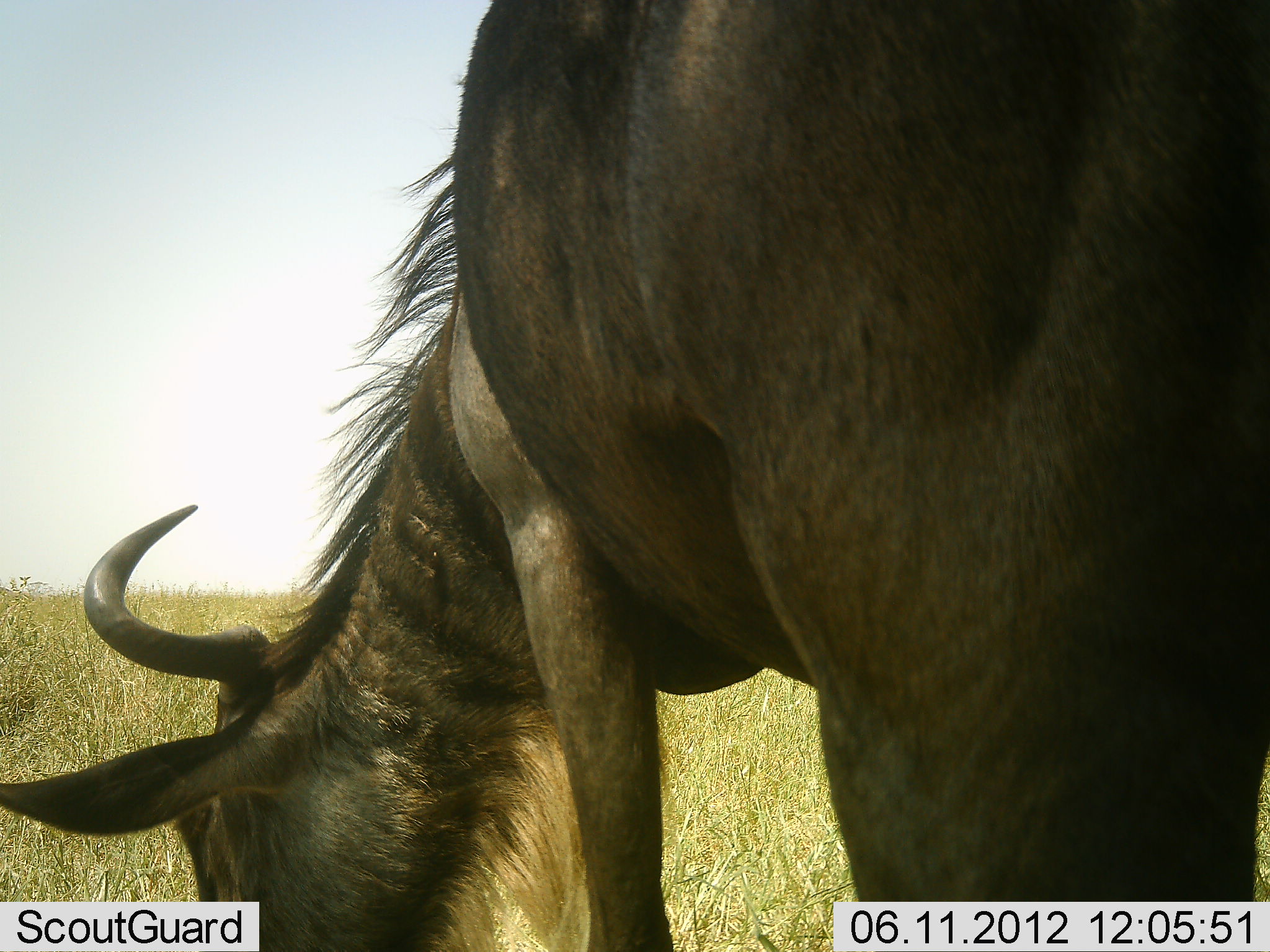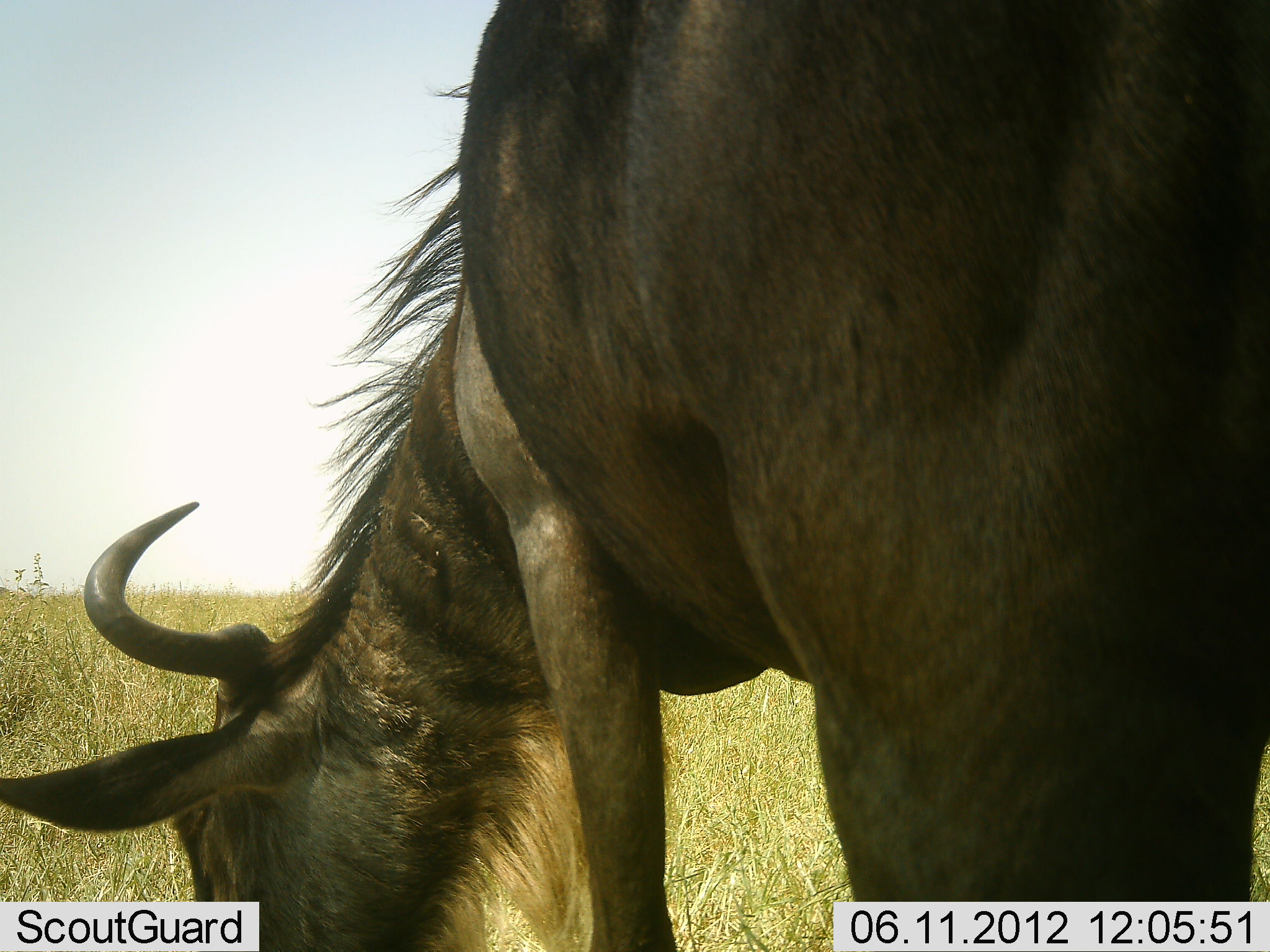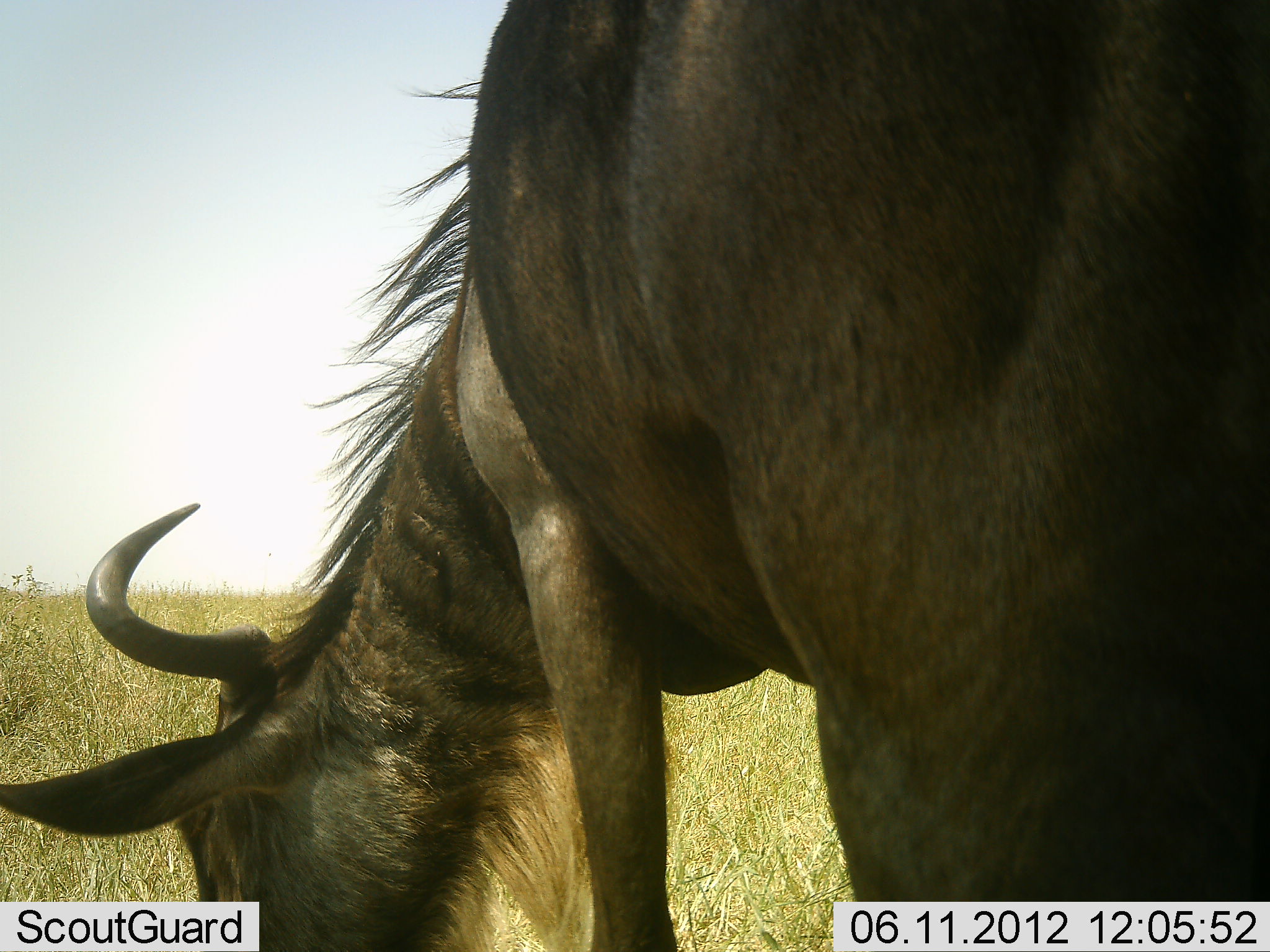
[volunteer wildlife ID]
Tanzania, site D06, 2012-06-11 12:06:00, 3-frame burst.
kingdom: Animalia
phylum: Chordata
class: Mammalia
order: Artiodactyla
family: Bovidae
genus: Connochaetes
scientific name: Connochaetes taurinus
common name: blue wildebeest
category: wildebeest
Wildebeest (blue wildebeest) (Connochaetes taurinus), count 1. Behavior (volunteer vote fractions): standing 10%, resting 0%, moving 0%, interacting 0%. Young present (vote fraction): 0%. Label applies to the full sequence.